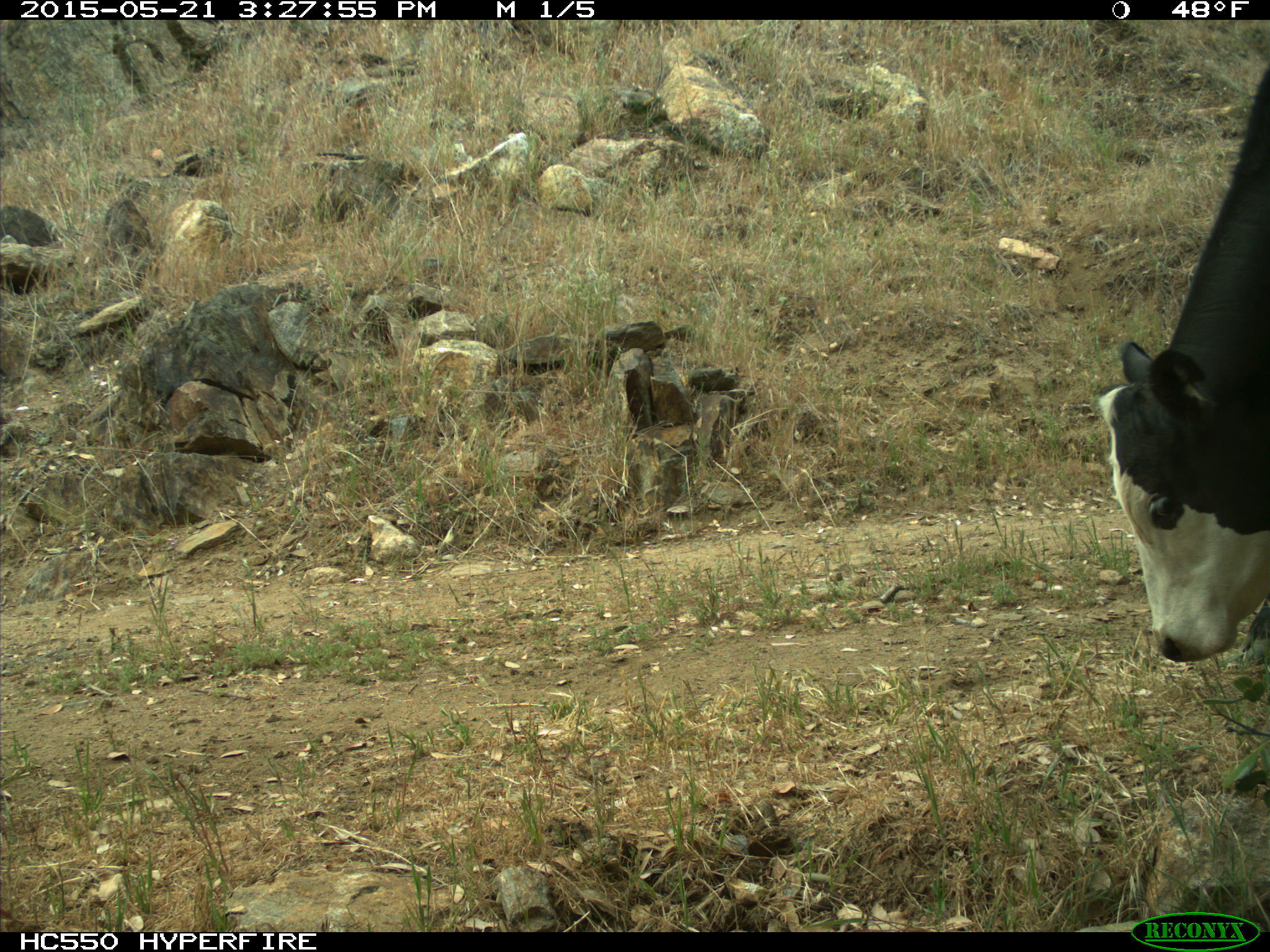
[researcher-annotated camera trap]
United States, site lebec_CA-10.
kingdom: Animalia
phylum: Chordata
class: Mammalia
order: Artiodactyla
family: Bovidae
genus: Bos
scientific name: Bos taurus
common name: domestic cow